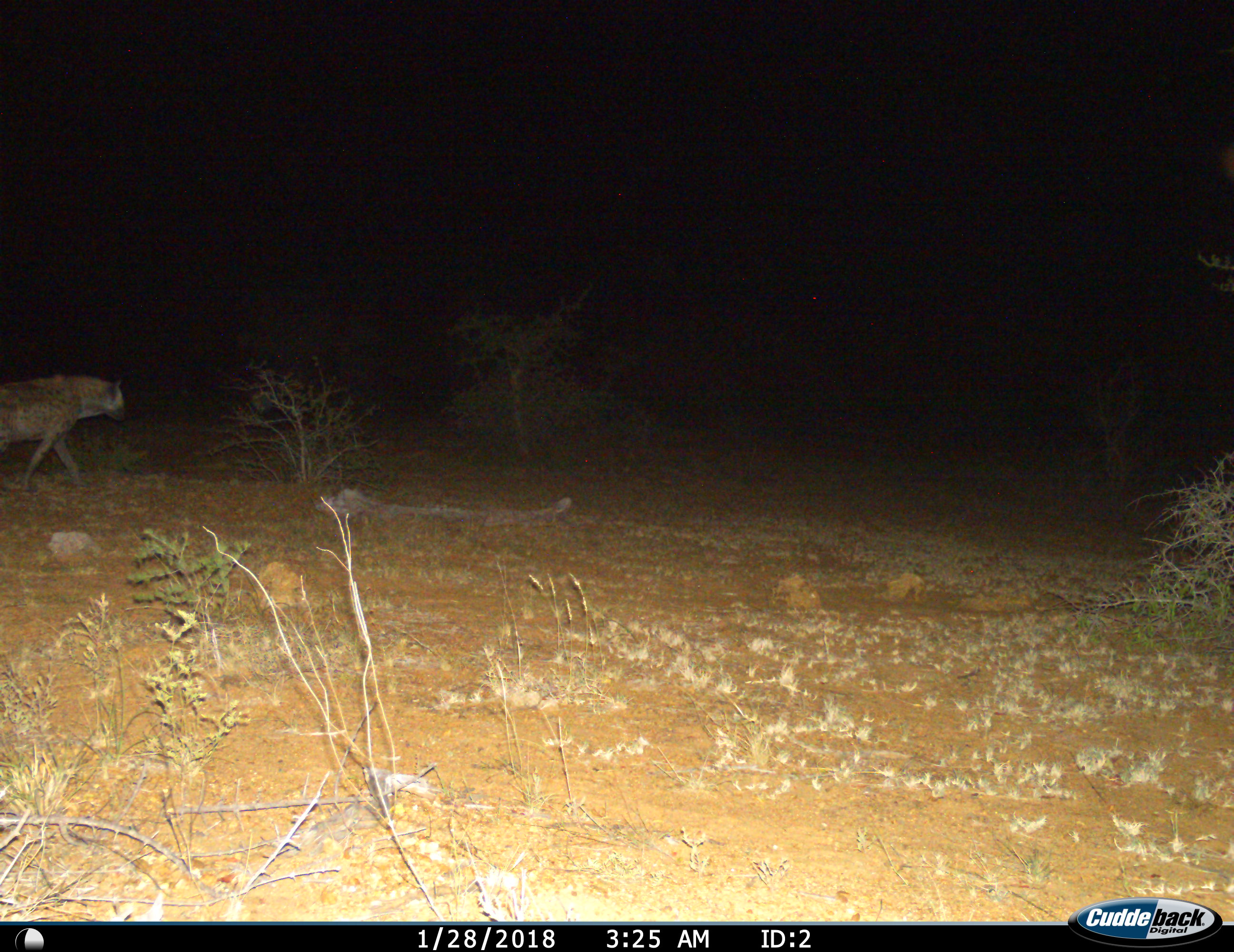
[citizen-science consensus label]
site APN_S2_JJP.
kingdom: Animalia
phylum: Chordata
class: Mammalia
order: Carnivora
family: Hyaenidae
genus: Crocuta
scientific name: Crocuta crocuta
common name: spotted hyena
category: hyenaspotted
Hyenaspotted (spotted hyena) (Crocuta crocuta), count 1. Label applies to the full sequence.